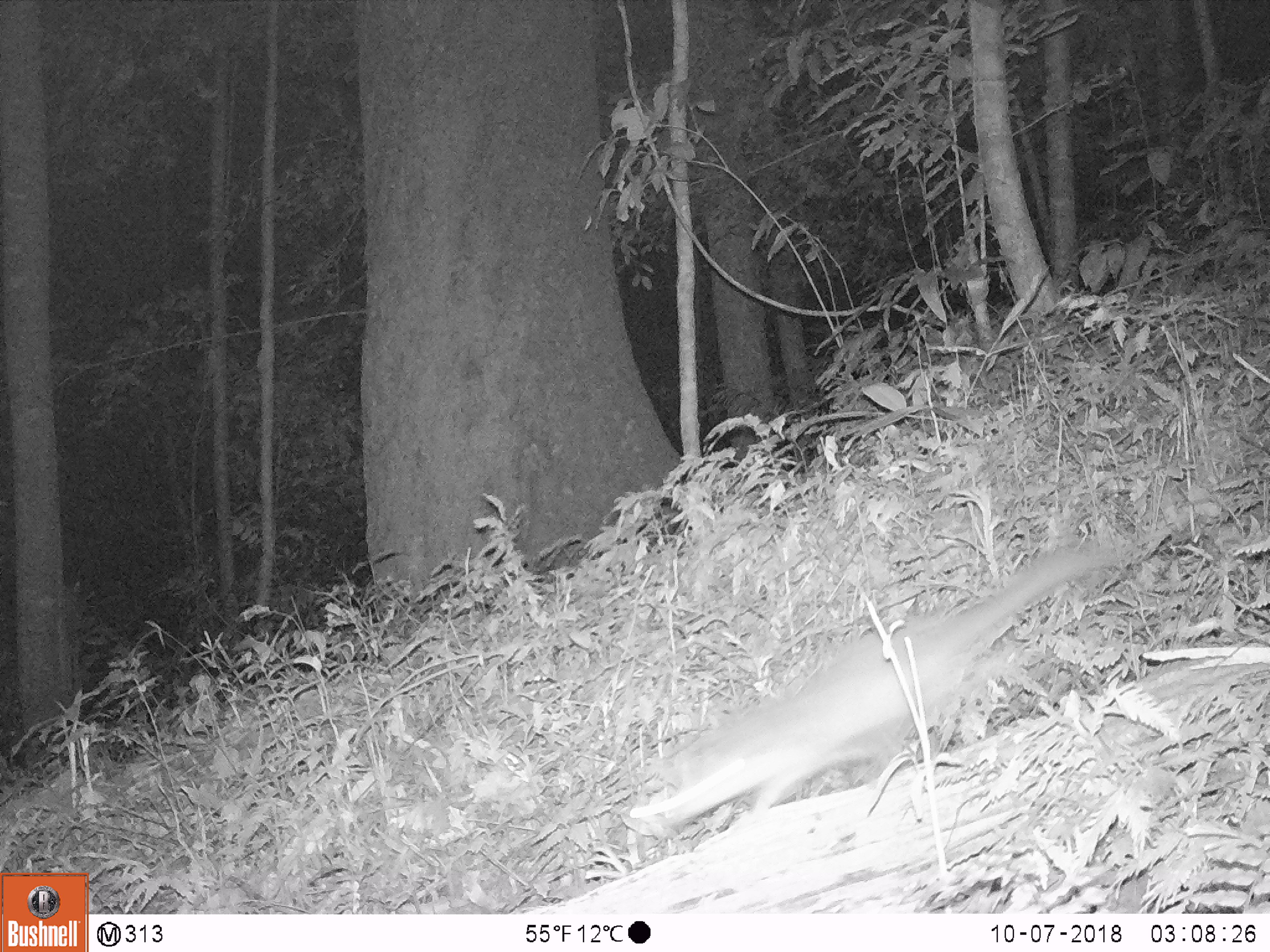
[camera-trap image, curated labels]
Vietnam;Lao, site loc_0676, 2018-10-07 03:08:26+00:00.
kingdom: Animalia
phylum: Chordata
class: Mammalia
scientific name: Mammalia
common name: mammal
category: unidentified small mammal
Unidentified small mammal (mammal) (Mammalia). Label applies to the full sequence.